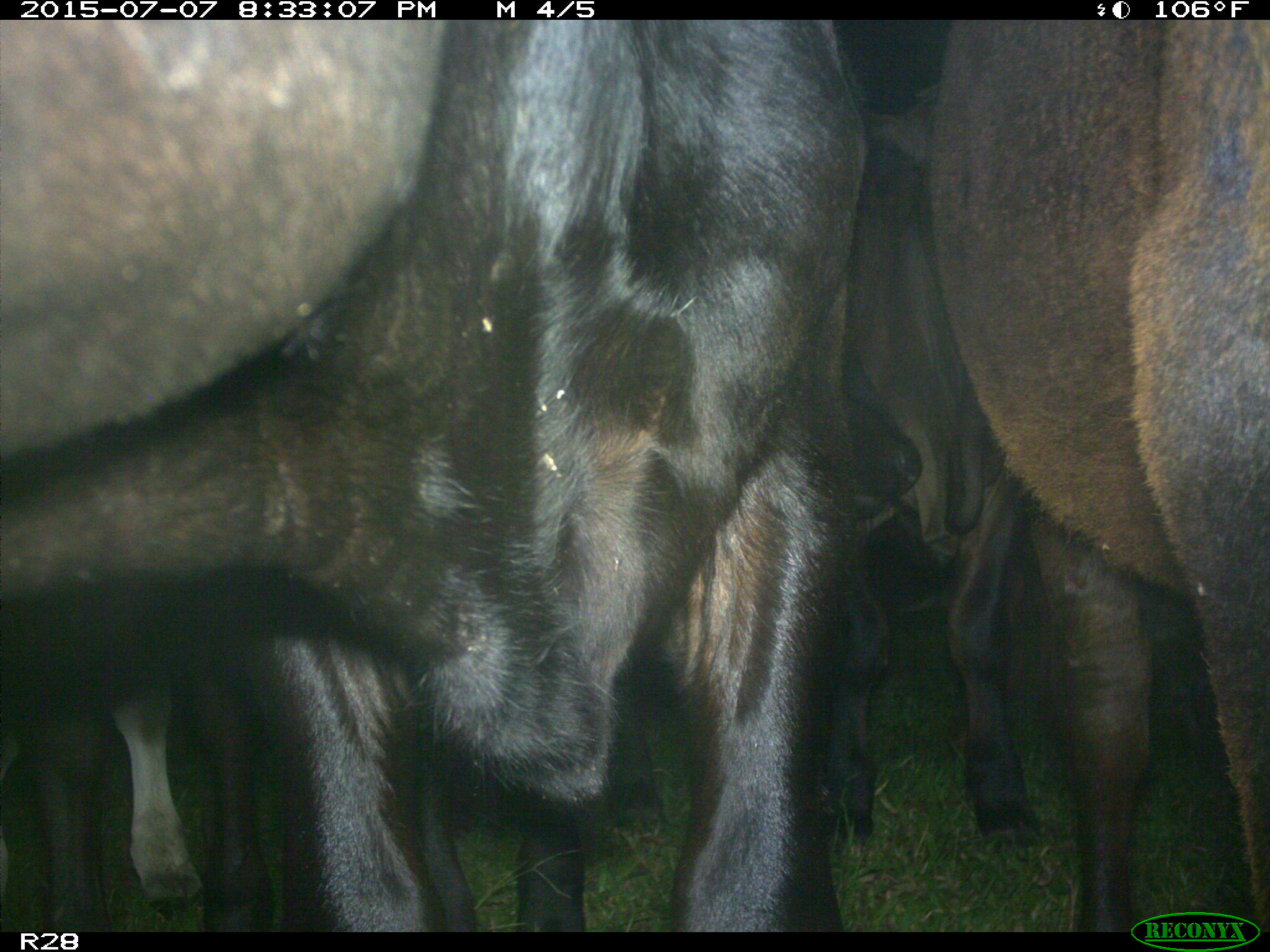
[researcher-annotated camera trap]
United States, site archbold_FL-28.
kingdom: Animalia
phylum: Chordata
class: Mammalia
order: Artiodactyla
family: Bovidae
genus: Bos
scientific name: Bos taurus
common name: domestic cow